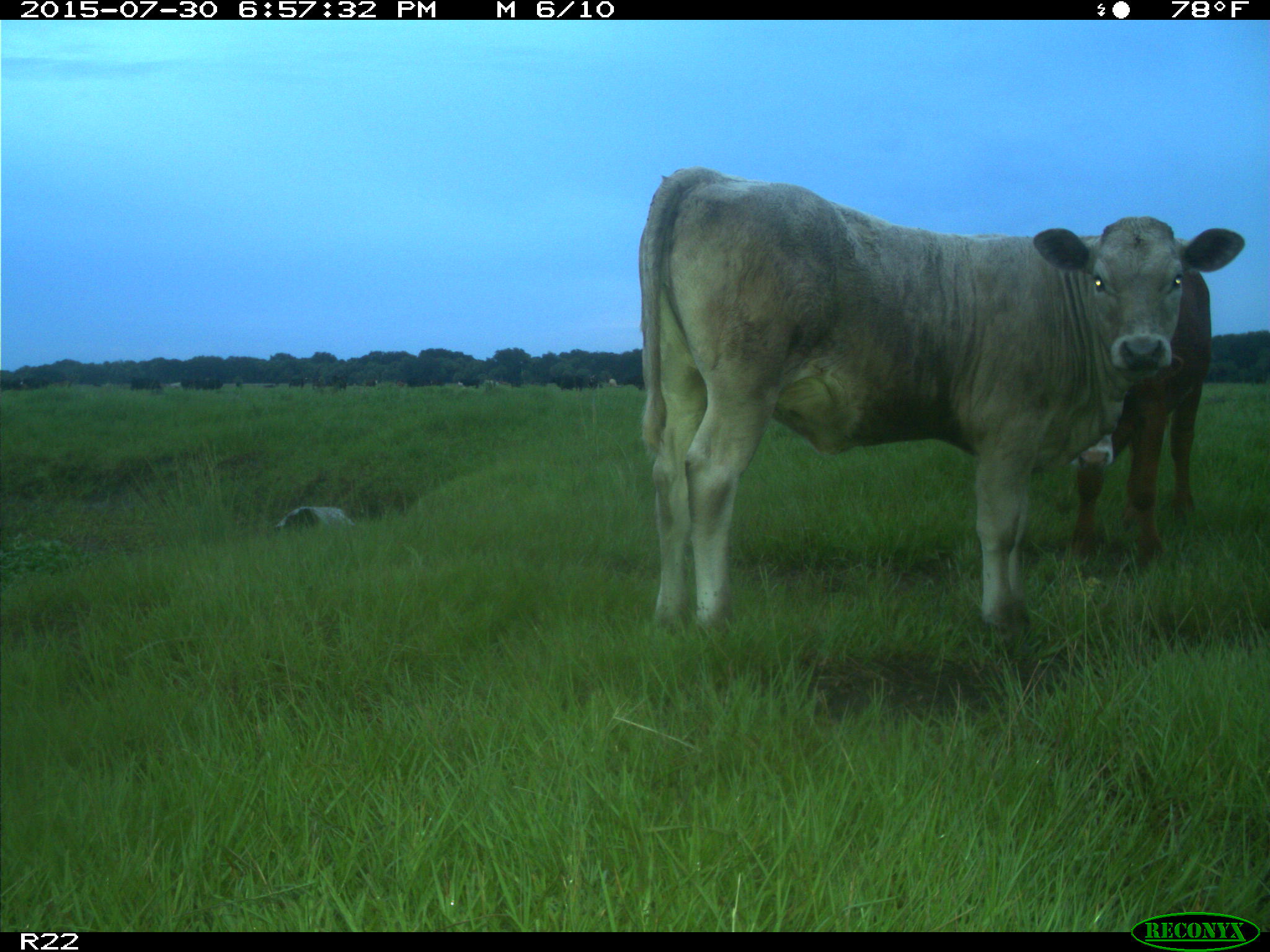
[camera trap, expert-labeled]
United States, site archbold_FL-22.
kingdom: Animalia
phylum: Chordata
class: Mammalia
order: Artiodactyla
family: Bovidae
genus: Bos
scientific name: Bos taurus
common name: domestic cow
Bos taurus (domestic cow).